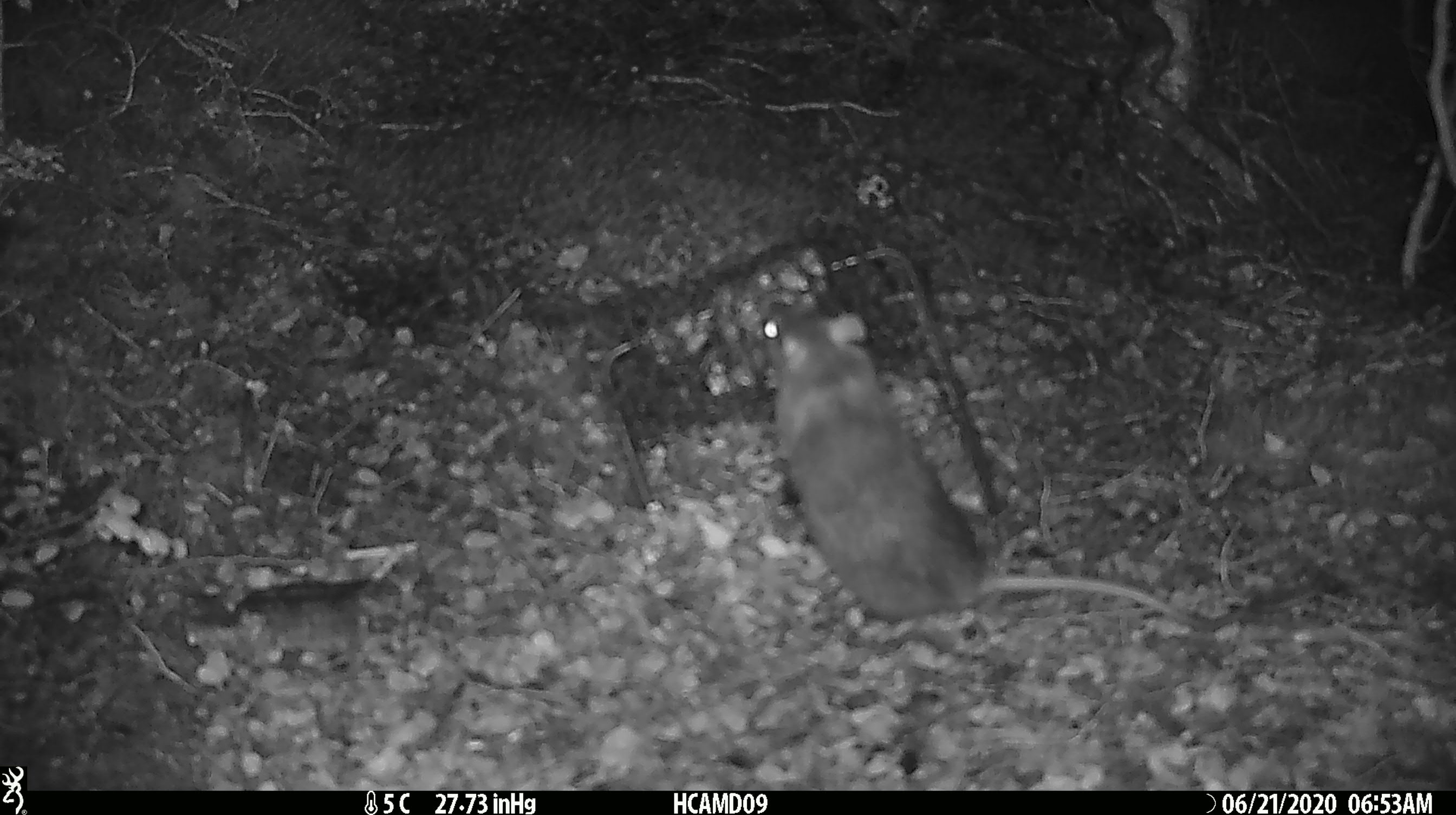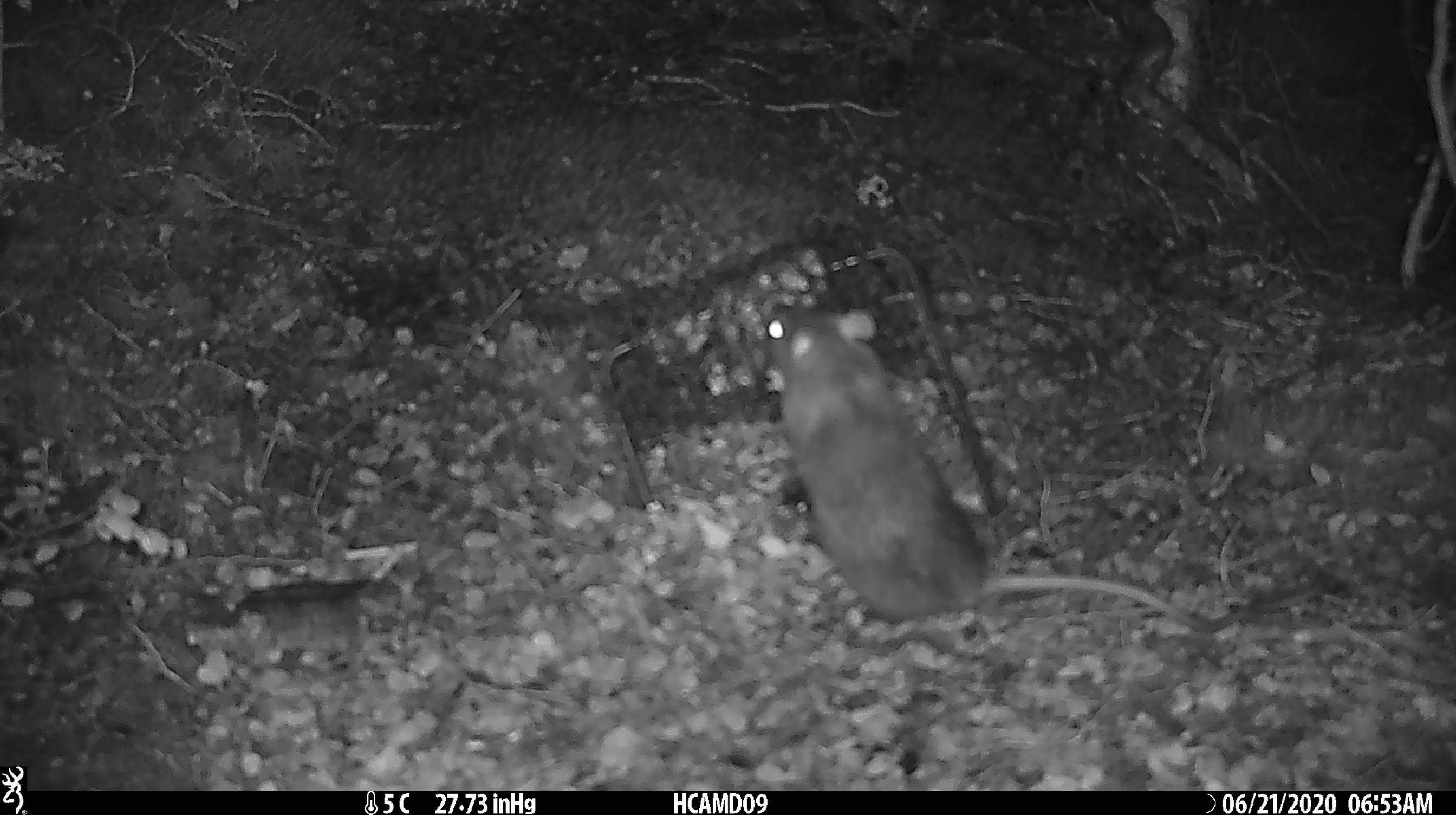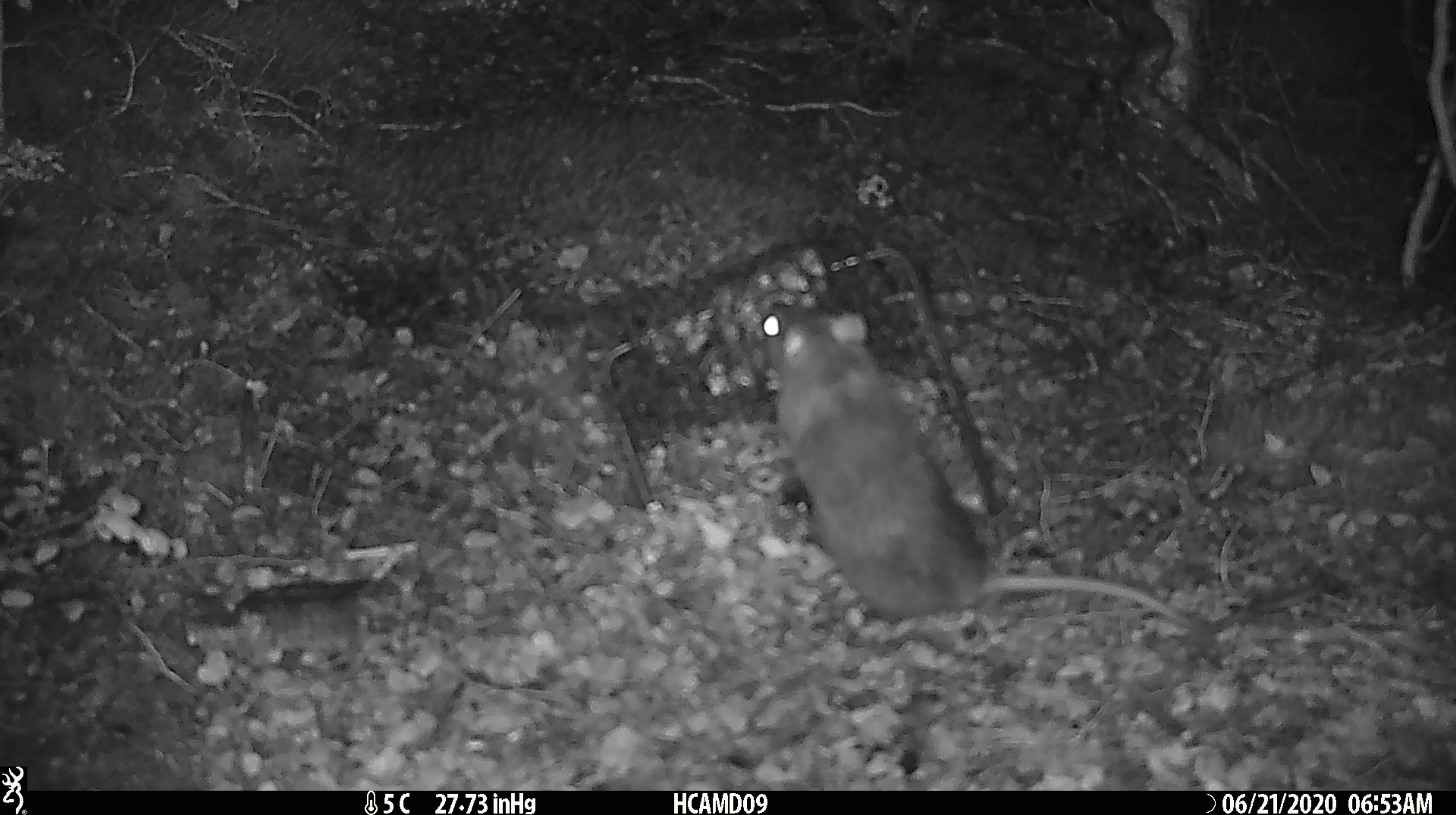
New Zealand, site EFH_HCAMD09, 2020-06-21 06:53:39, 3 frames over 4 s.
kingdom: Animalia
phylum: Chordata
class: Mammalia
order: Rodentia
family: Muridae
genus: Rattus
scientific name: Rattus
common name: rat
Rat (Rattus).